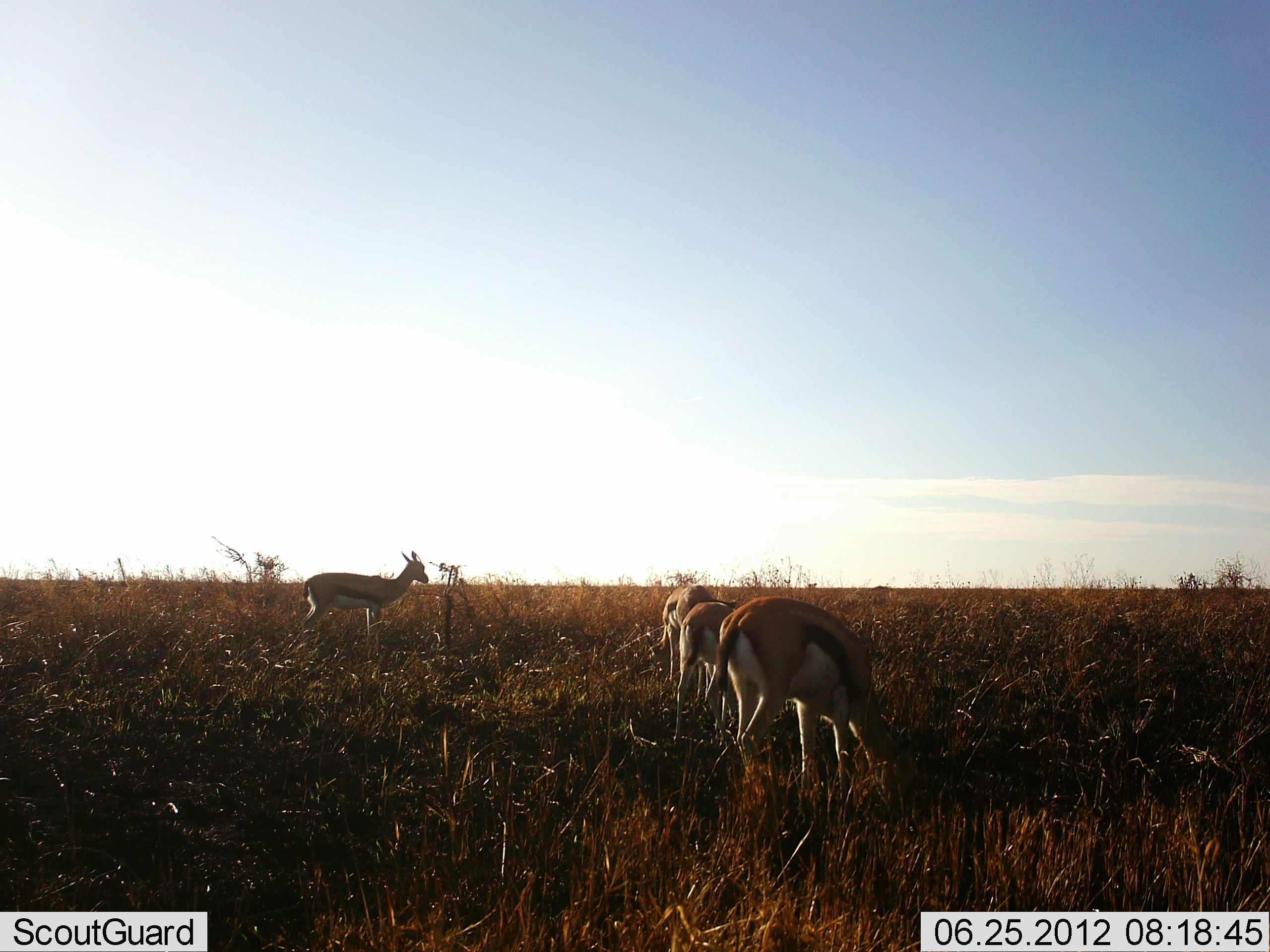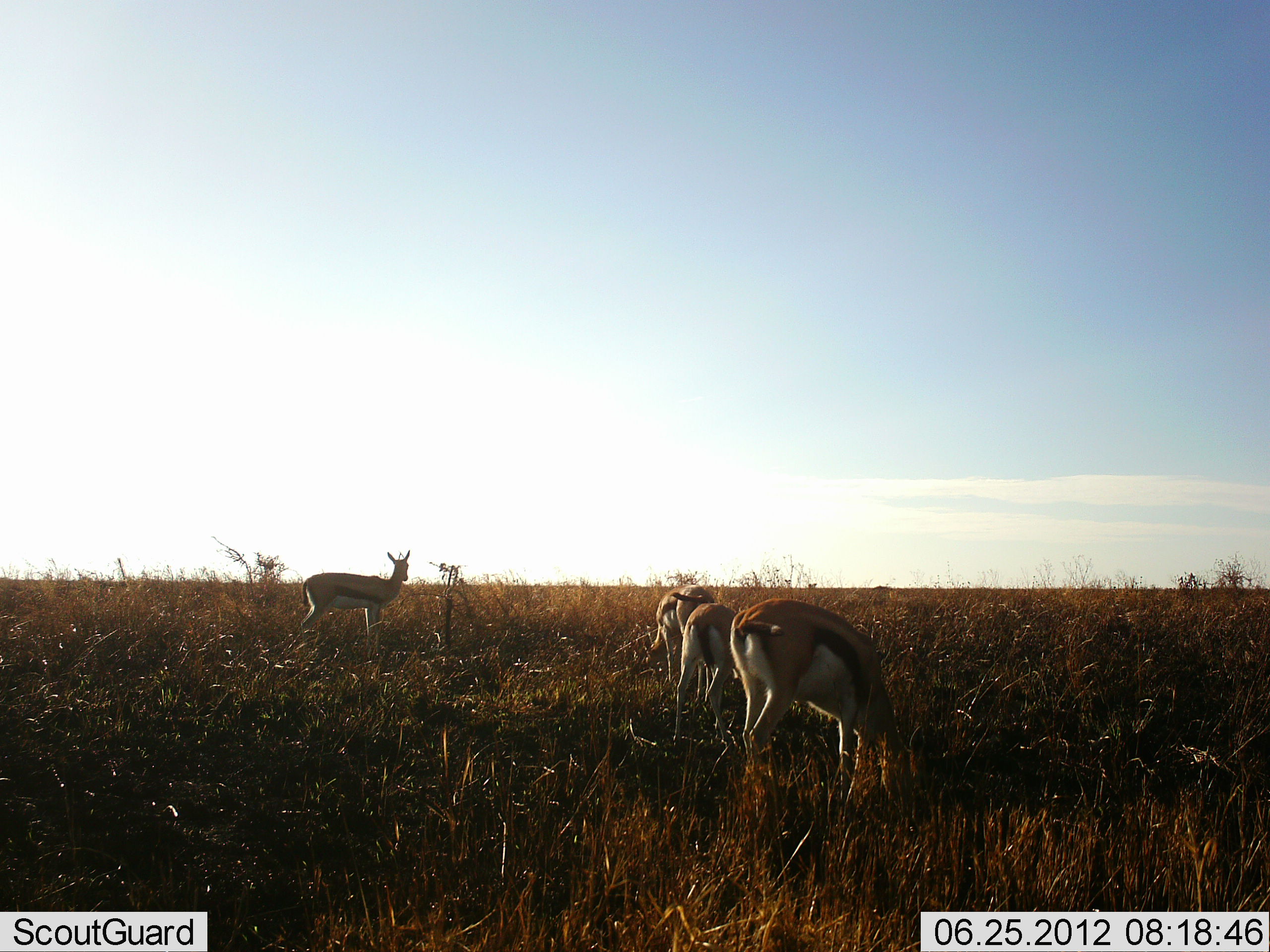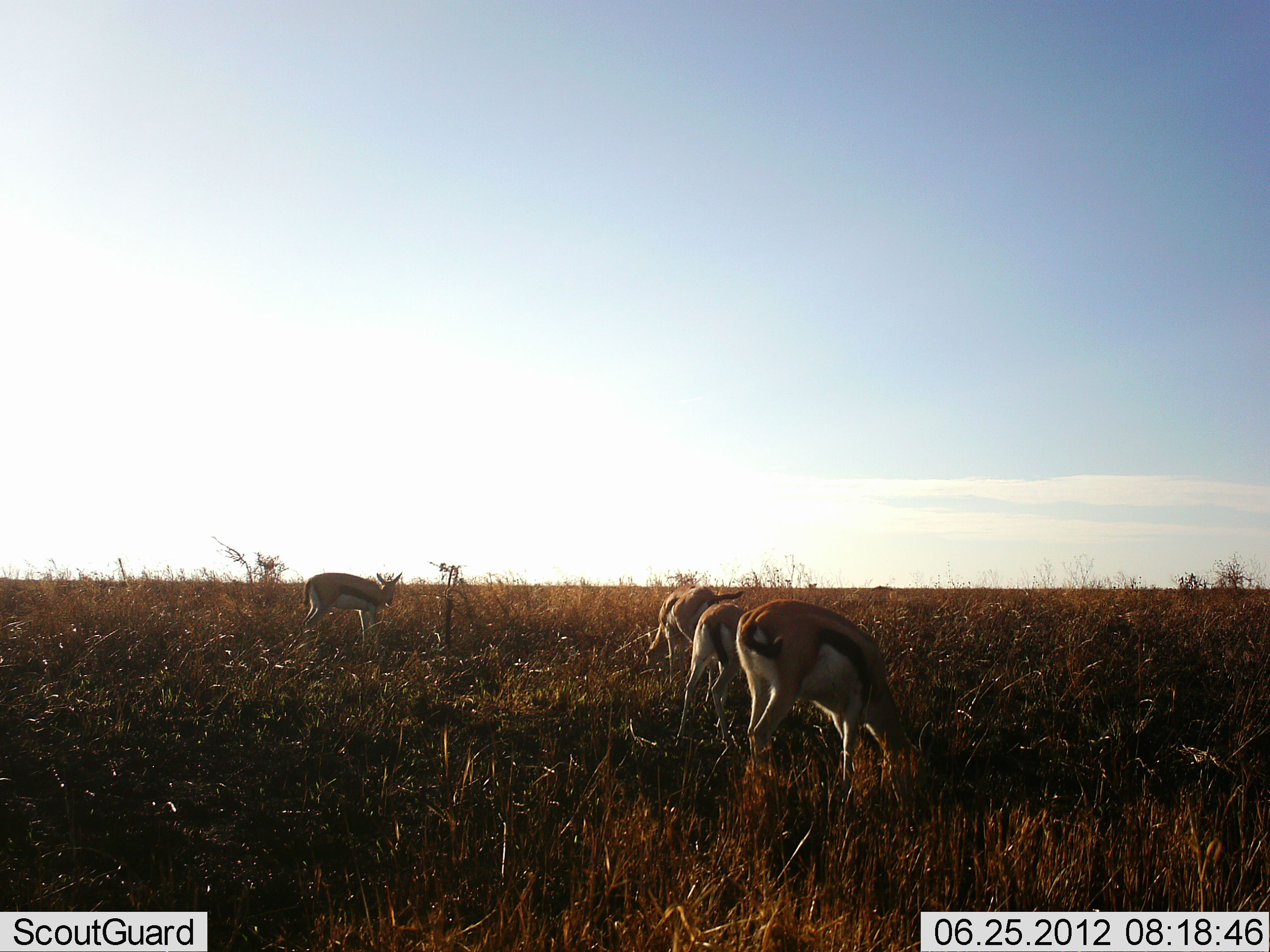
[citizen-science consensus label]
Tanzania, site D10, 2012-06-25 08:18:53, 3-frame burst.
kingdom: Animalia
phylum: Chordata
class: Mammalia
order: Artiodactyla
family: Bovidae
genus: Eudorcas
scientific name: Eudorcas thomsonii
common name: thomson's gazelle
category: gazellethomsons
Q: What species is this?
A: Gazellethomsons (thomson's gazelle) (Eudorcas thomsonii).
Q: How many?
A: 4.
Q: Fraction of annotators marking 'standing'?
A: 60%.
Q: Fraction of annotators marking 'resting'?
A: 0%.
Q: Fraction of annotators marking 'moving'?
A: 0%.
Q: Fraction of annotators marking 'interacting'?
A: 0%.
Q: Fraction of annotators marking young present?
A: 0%.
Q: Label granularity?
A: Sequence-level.